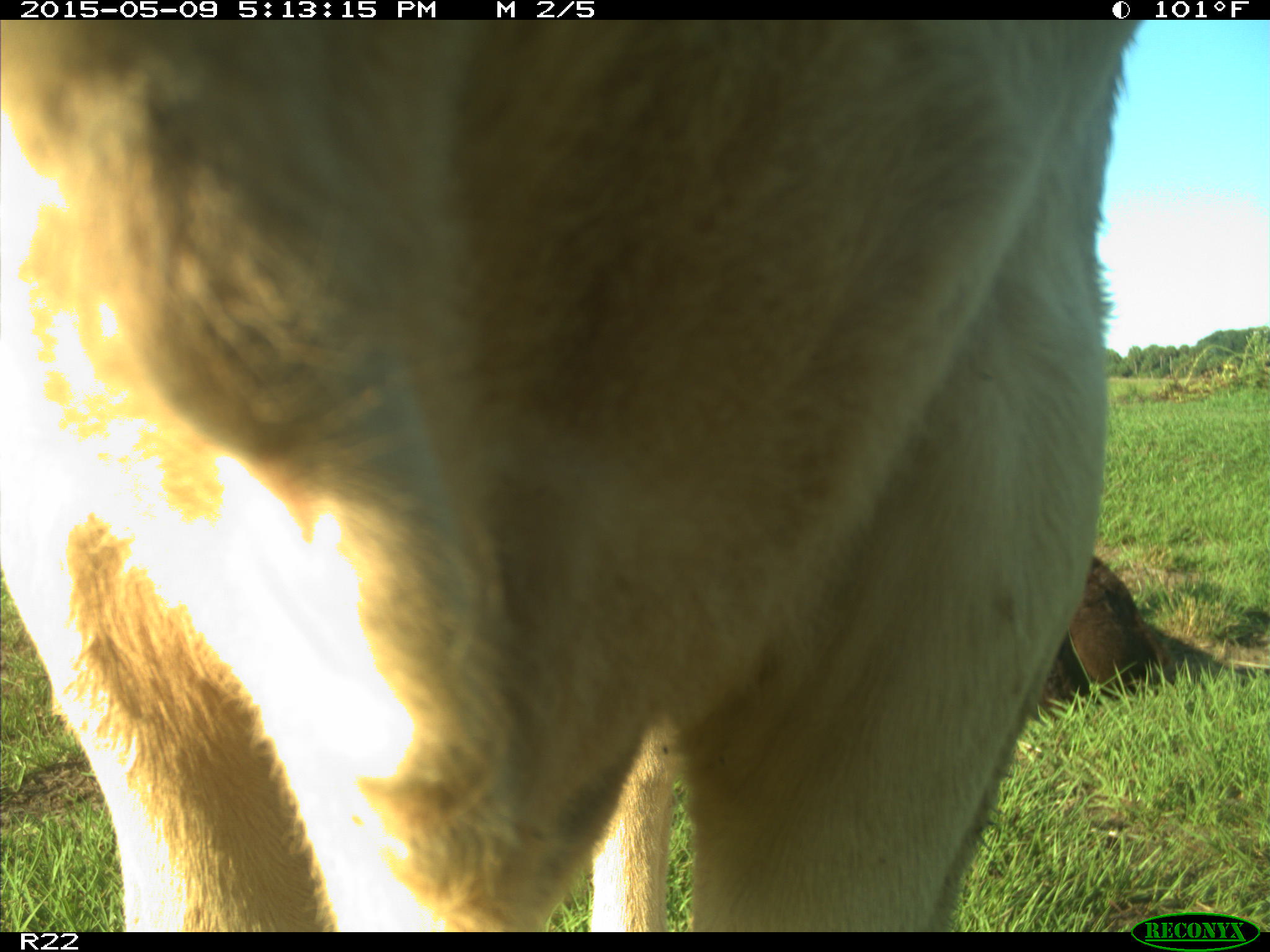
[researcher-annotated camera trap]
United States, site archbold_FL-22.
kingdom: Animalia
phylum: Chordata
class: Mammalia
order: Artiodactyla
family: Bovidae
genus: Bos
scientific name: Bos taurus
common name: domestic cow